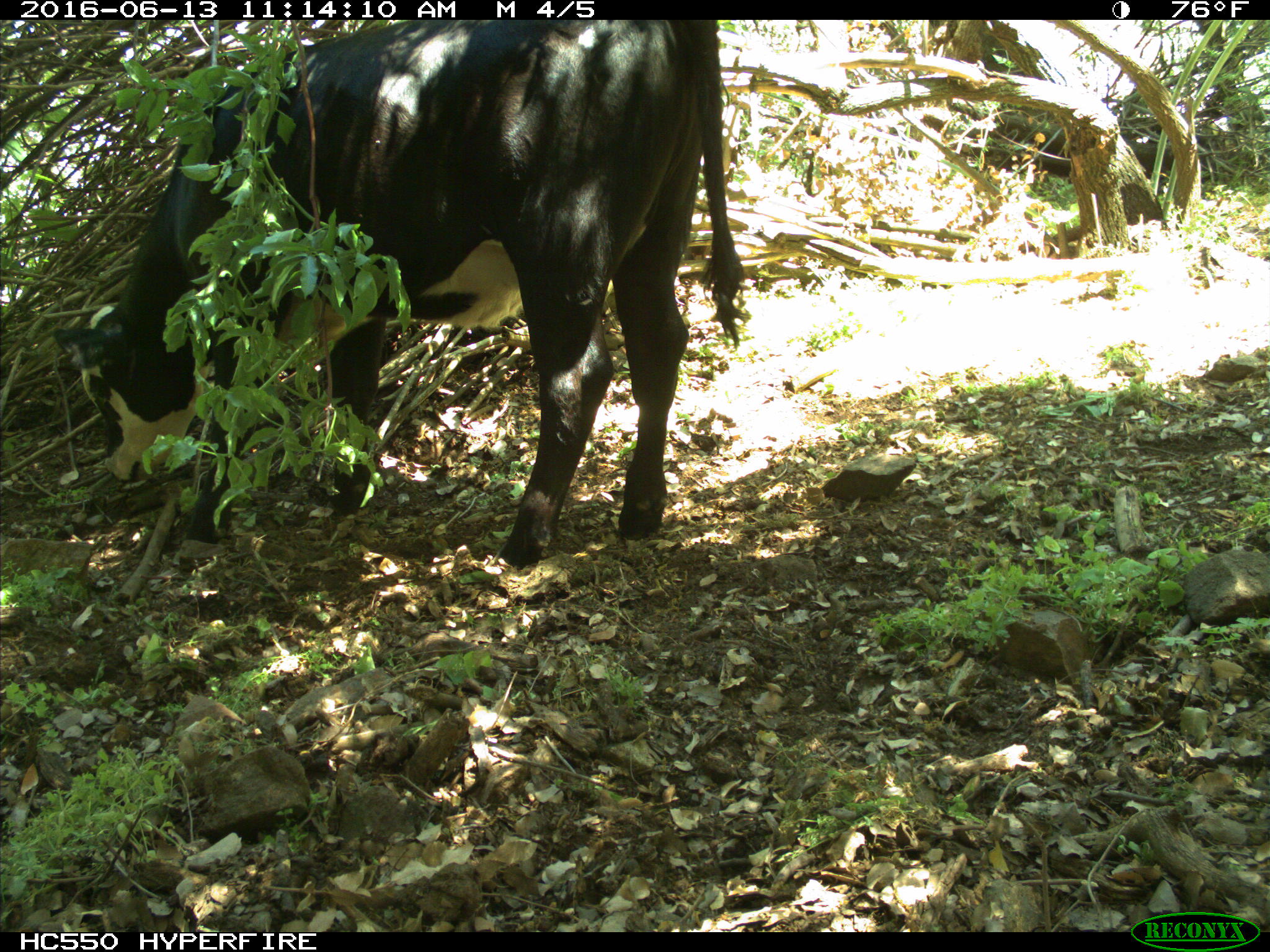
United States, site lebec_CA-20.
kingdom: Animalia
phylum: Chordata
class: Mammalia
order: Artiodactyla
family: Bovidae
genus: Bos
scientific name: Bos taurus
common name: domestic cow